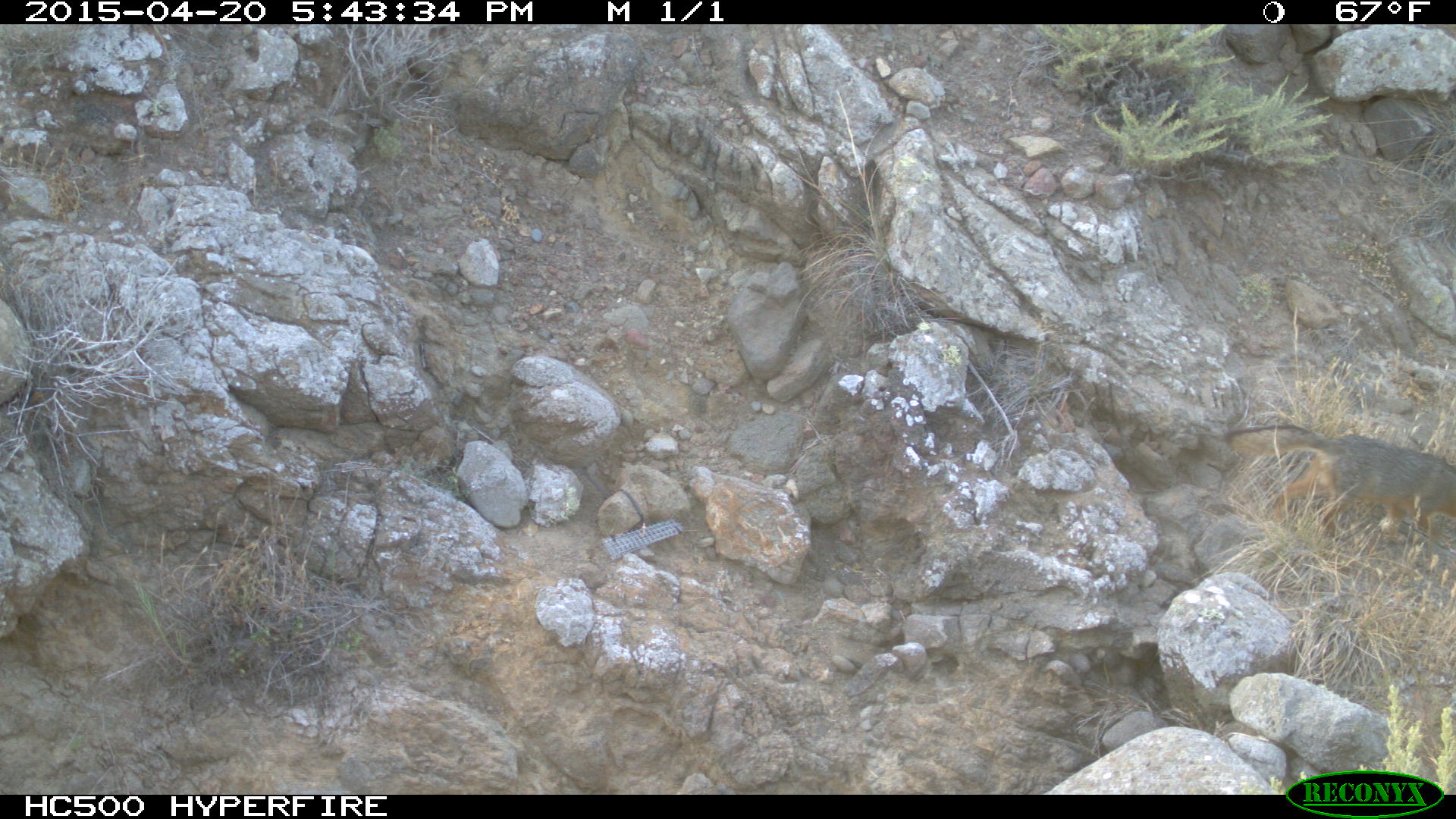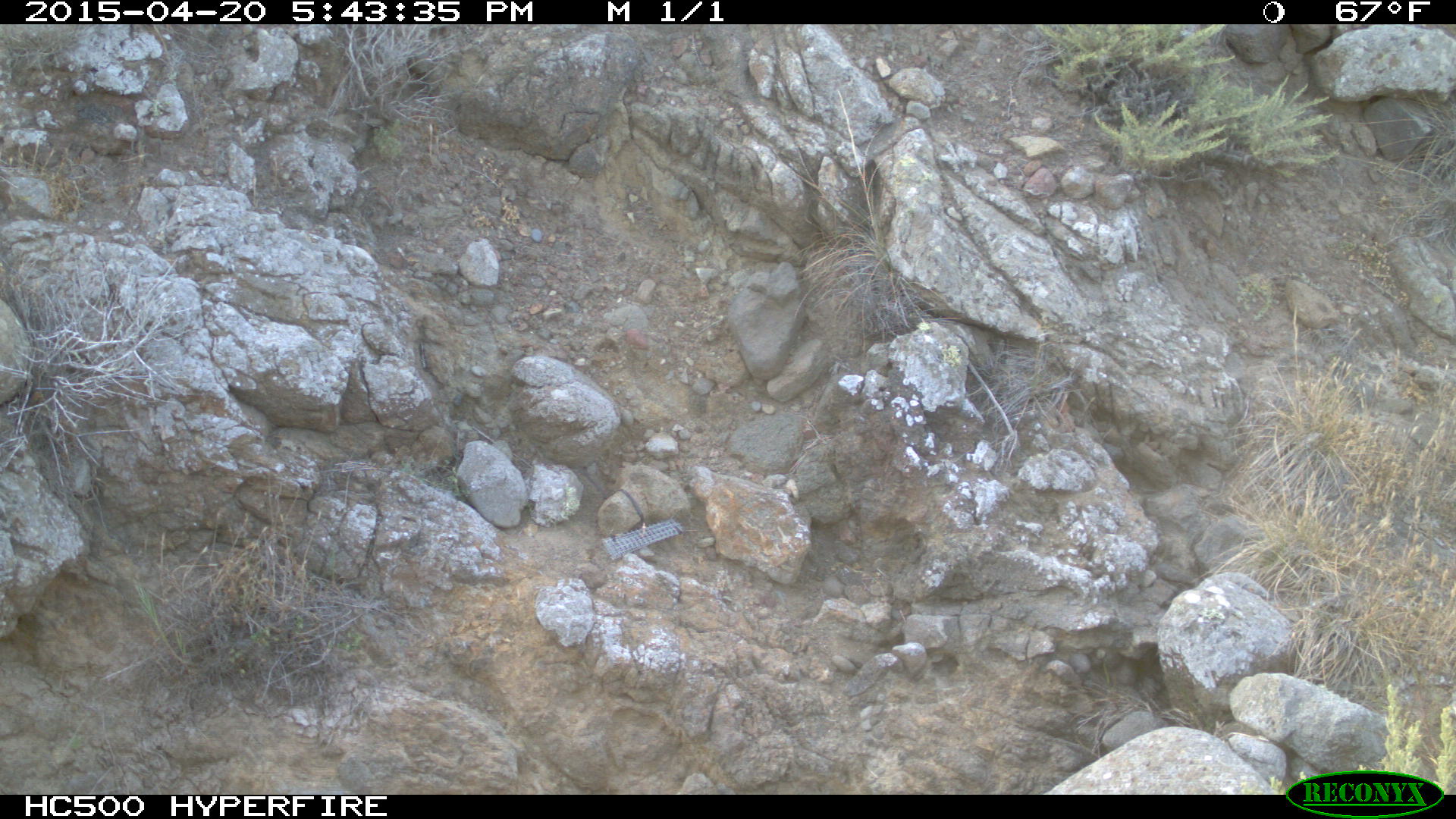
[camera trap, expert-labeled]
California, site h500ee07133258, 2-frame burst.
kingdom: Animalia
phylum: Chordata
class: Mammalia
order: Carnivora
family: Canidae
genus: Urocyon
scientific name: Urocyon littoralis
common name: island fox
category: fox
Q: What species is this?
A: Fox (island fox) (Urocyon littoralis).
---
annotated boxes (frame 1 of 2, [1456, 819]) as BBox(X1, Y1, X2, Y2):
fox: BBox(1224, 424, 1455, 535)